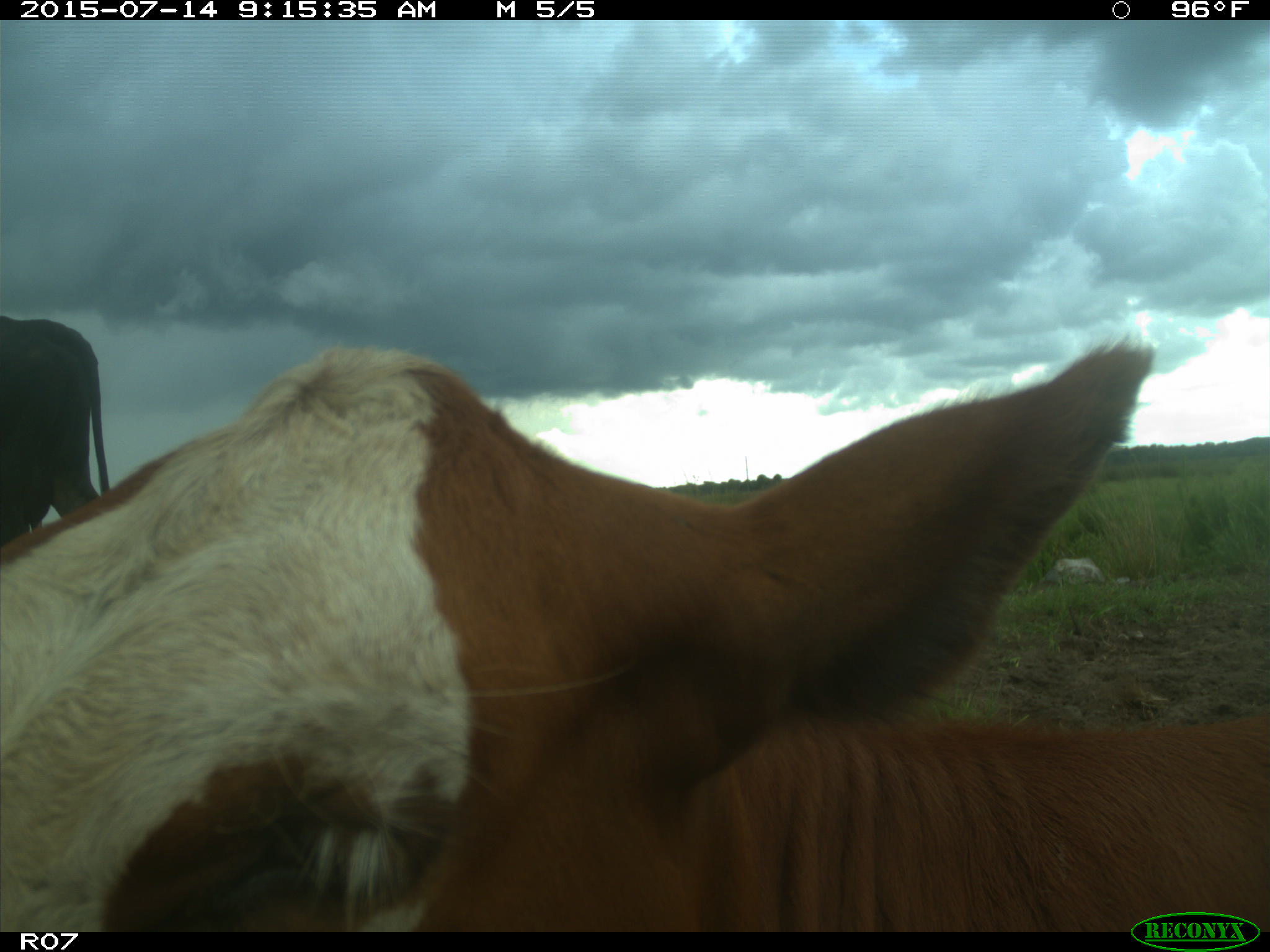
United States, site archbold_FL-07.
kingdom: Animalia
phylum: Chordata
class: Mammalia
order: Artiodactyla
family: Bovidae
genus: Bos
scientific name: Bos taurus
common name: domestic cow